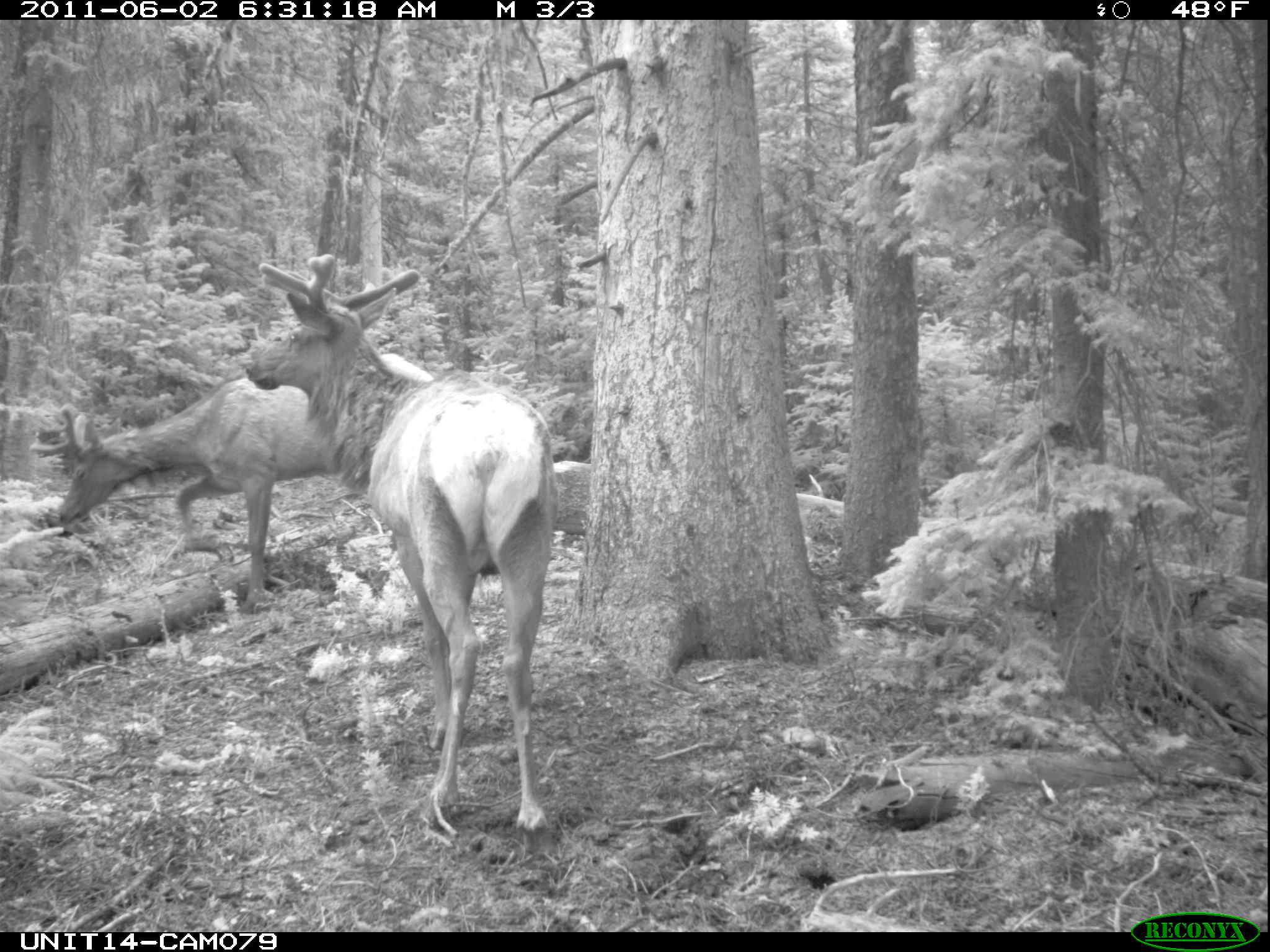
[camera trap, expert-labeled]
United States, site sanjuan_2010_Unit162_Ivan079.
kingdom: Animalia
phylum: Chordata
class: Mammalia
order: Artiodactyla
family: Cervidae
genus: Cervus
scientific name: Cervus elaphus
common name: red deer